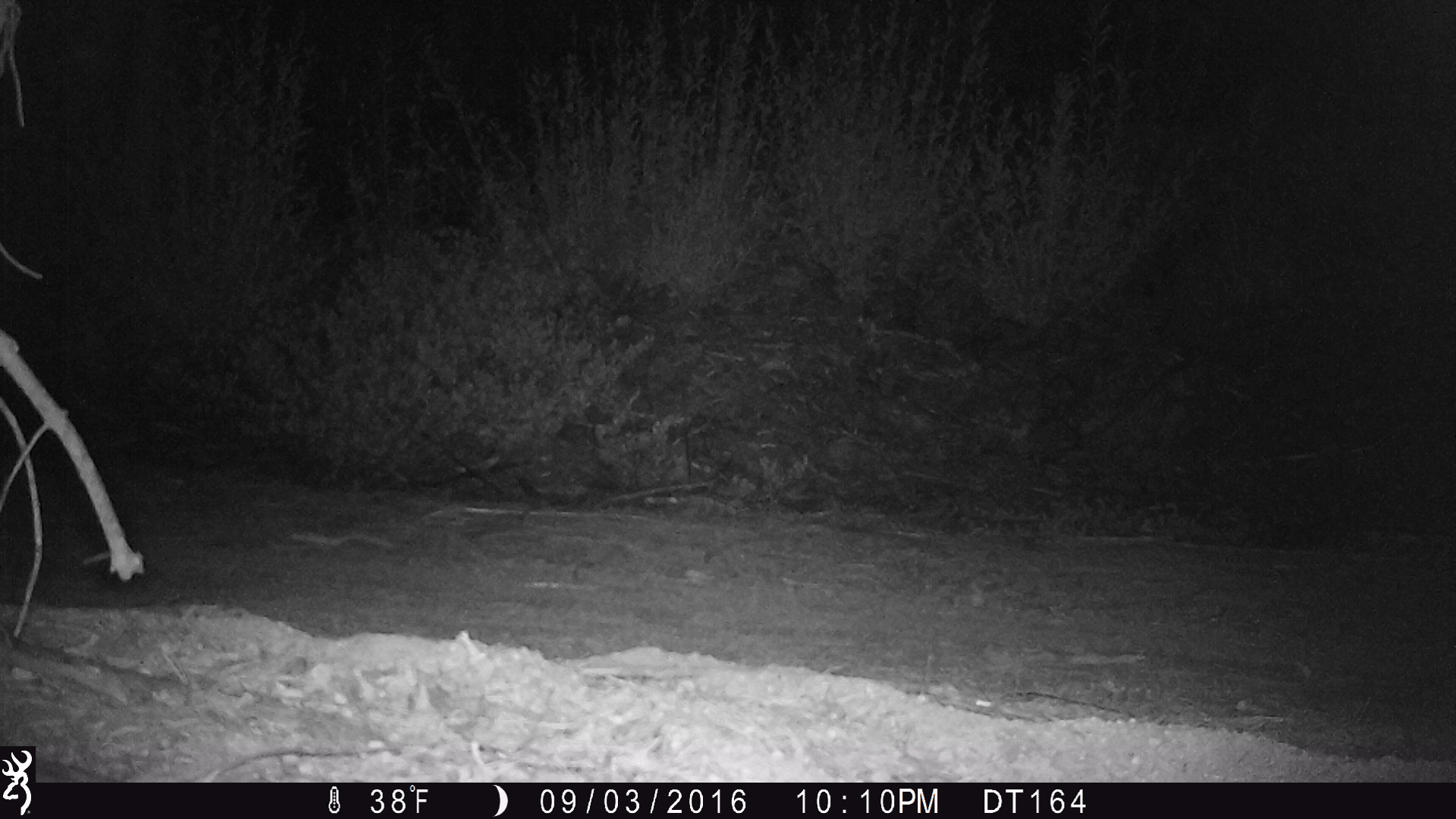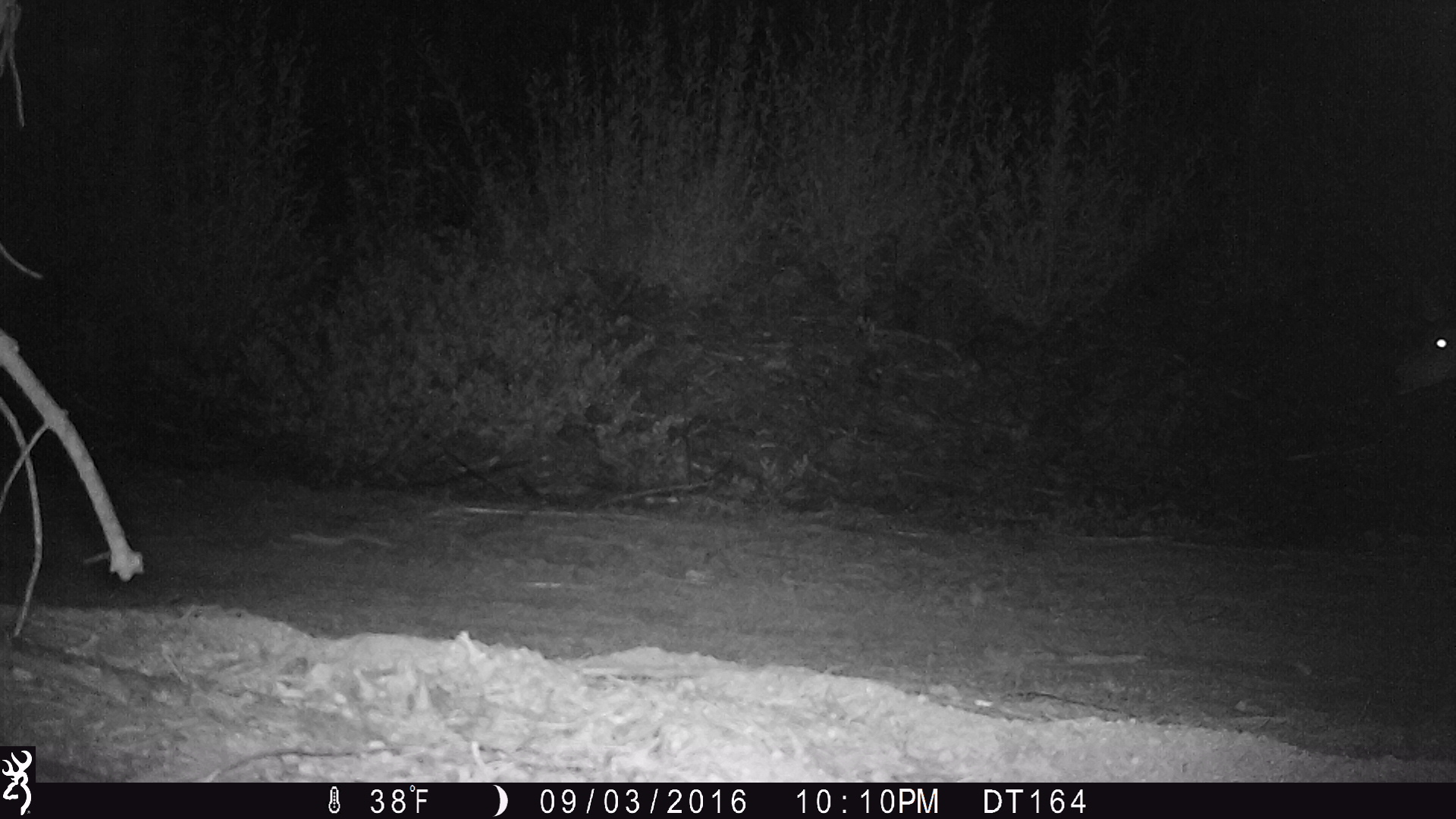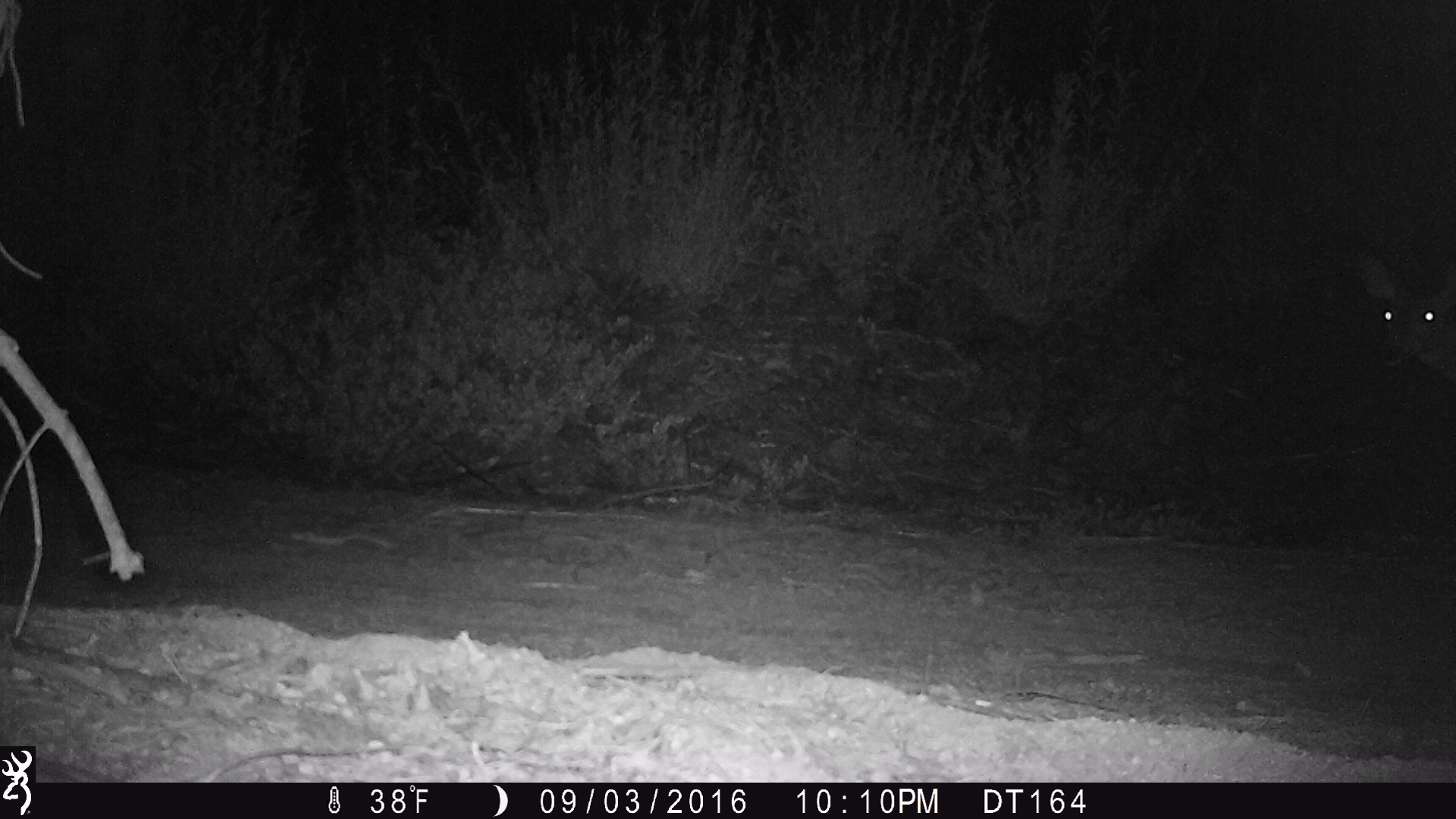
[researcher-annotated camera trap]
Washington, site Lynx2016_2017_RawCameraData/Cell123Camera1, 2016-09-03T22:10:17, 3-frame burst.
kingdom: Animalia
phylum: Chordata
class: Mammalia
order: Artiodactyla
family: Cervidae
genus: Odocoileus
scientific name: Odocoileus hemionus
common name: mule deer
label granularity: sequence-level